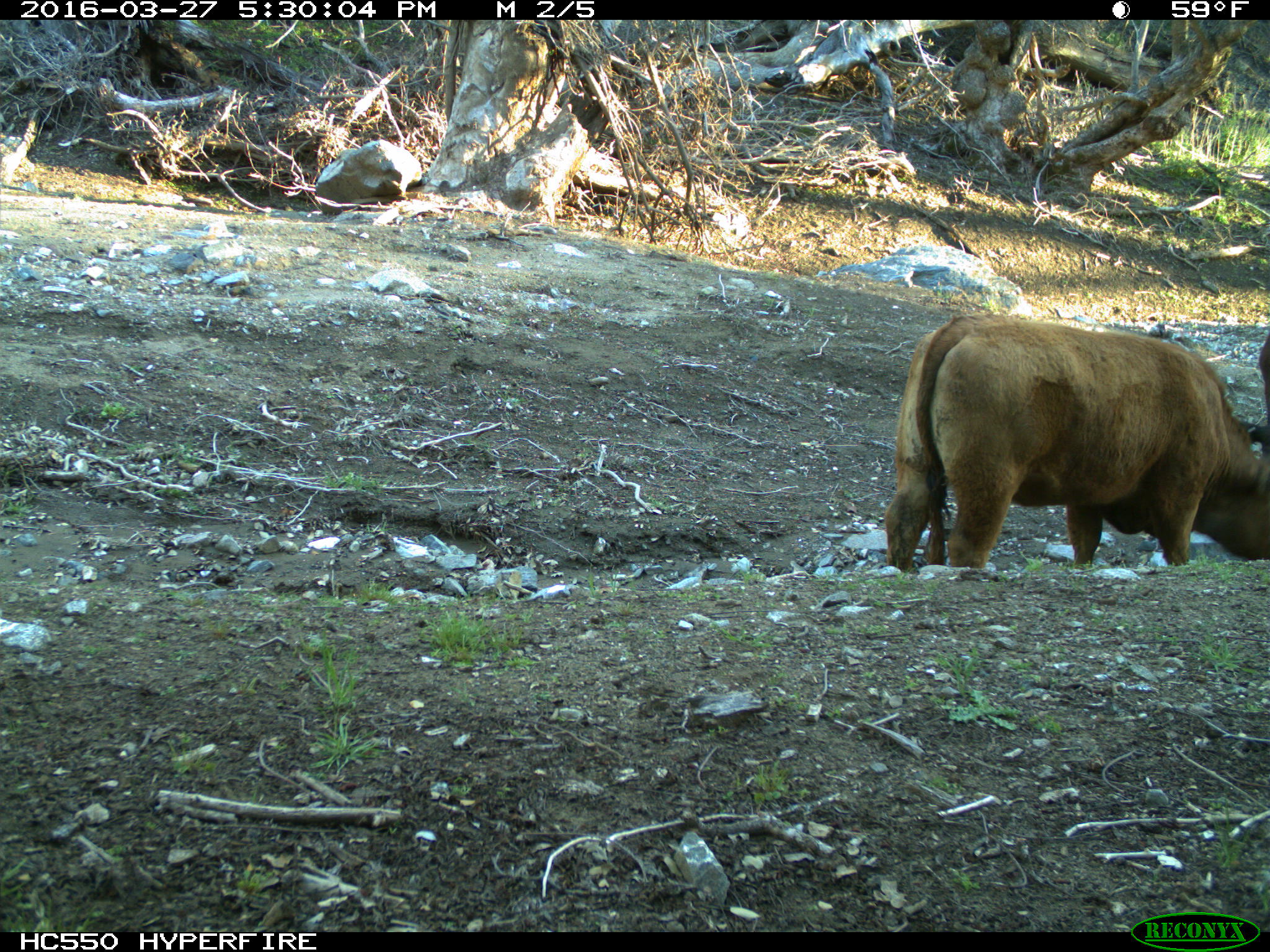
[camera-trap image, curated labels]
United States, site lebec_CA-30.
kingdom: Animalia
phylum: Chordata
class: Mammalia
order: Artiodactyla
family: Bovidae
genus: Bos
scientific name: Bos taurus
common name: domestic cow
Bos taurus (domestic cow).